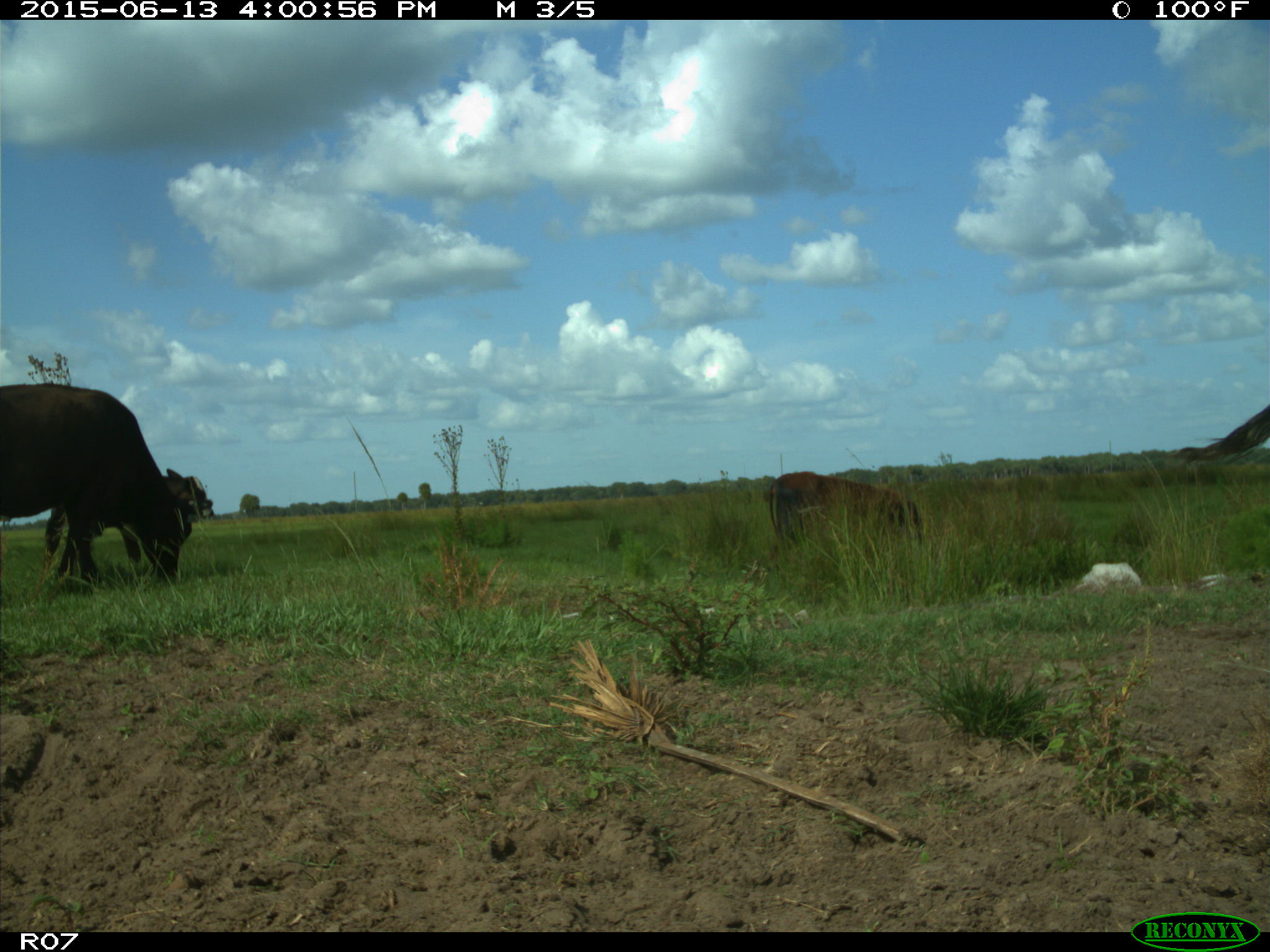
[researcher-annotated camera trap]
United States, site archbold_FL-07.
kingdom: Animalia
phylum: Chordata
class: Mammalia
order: Artiodactyla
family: Bovidae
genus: Bos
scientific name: Bos taurus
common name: domestic cow